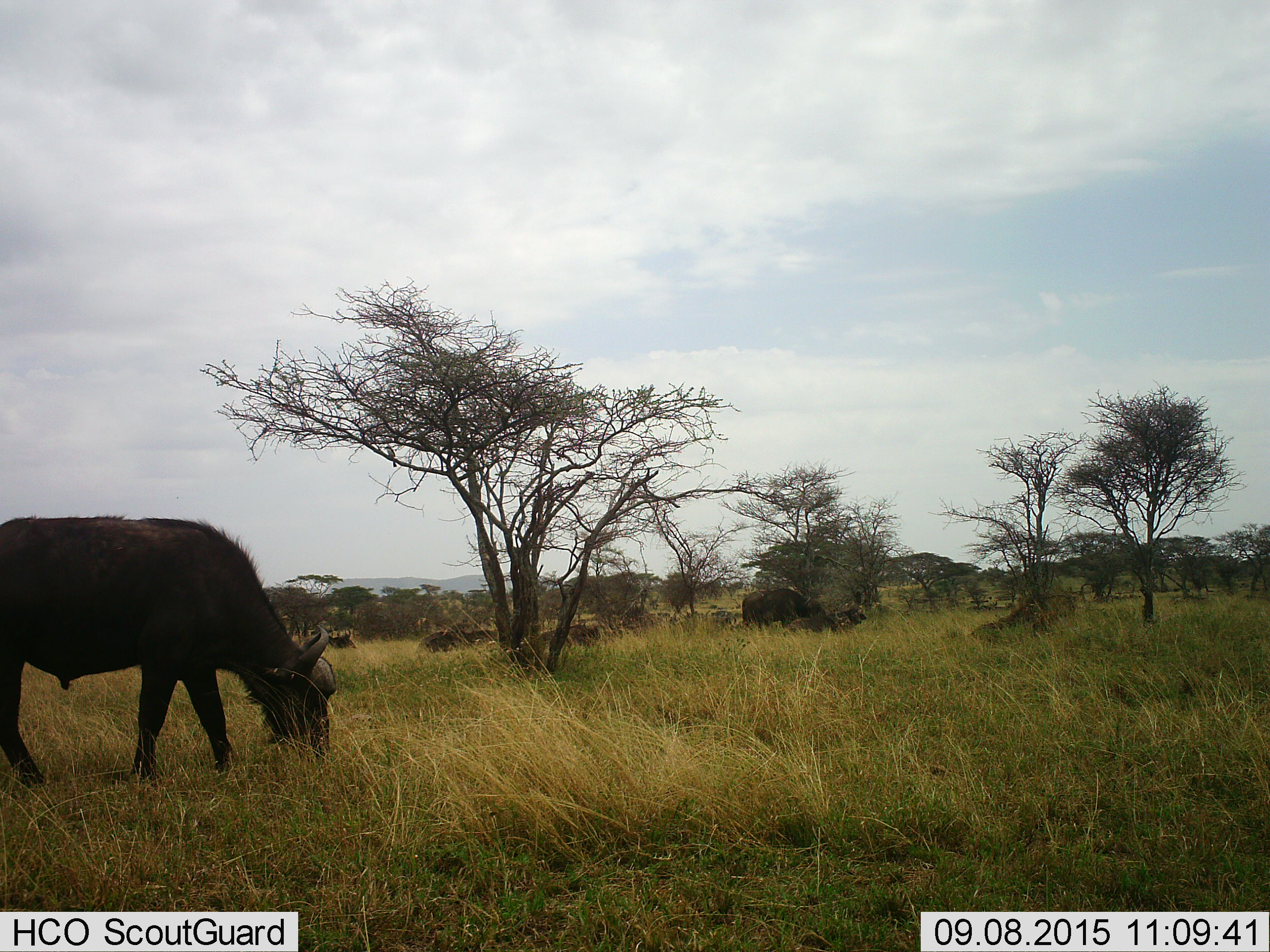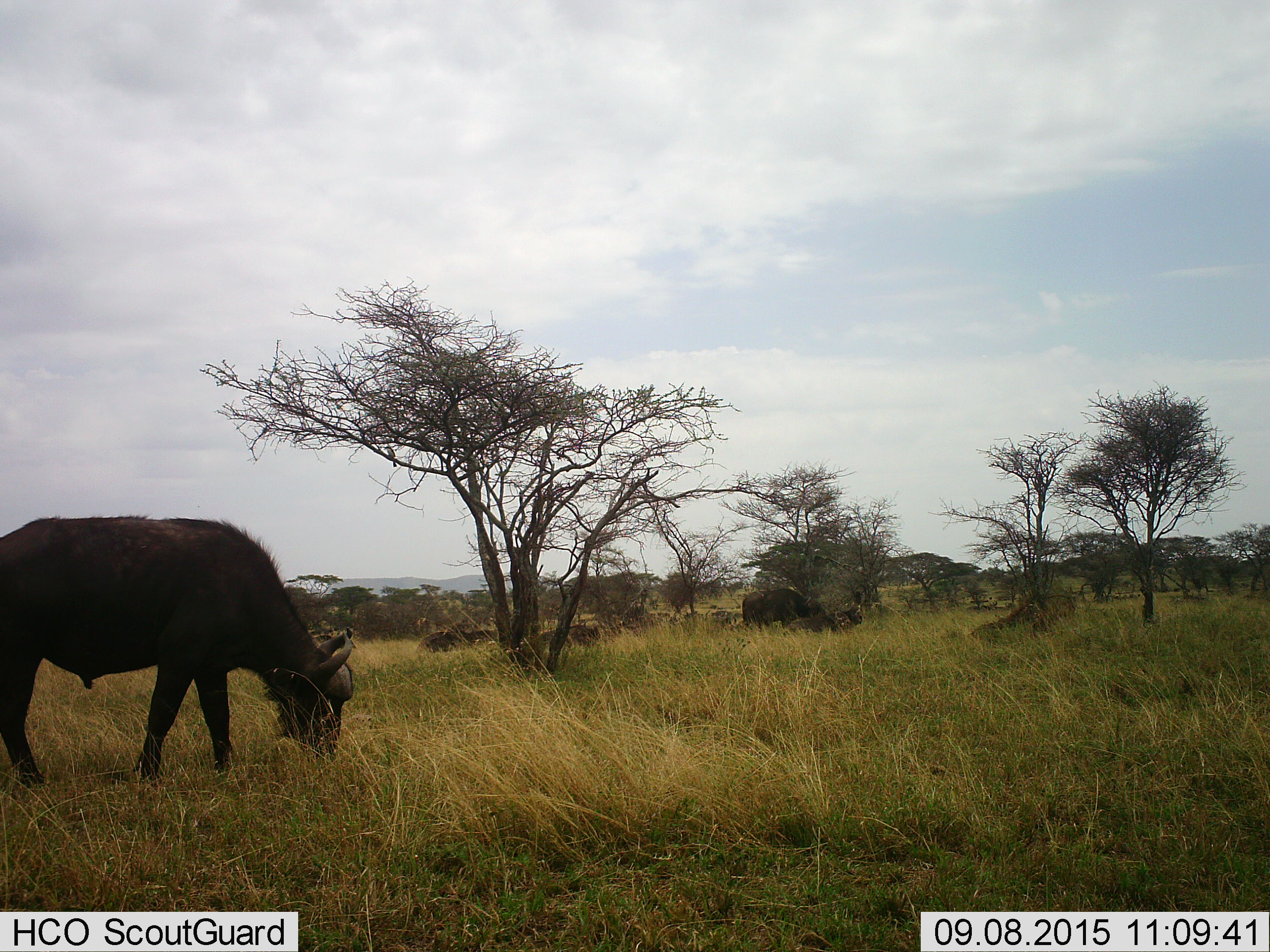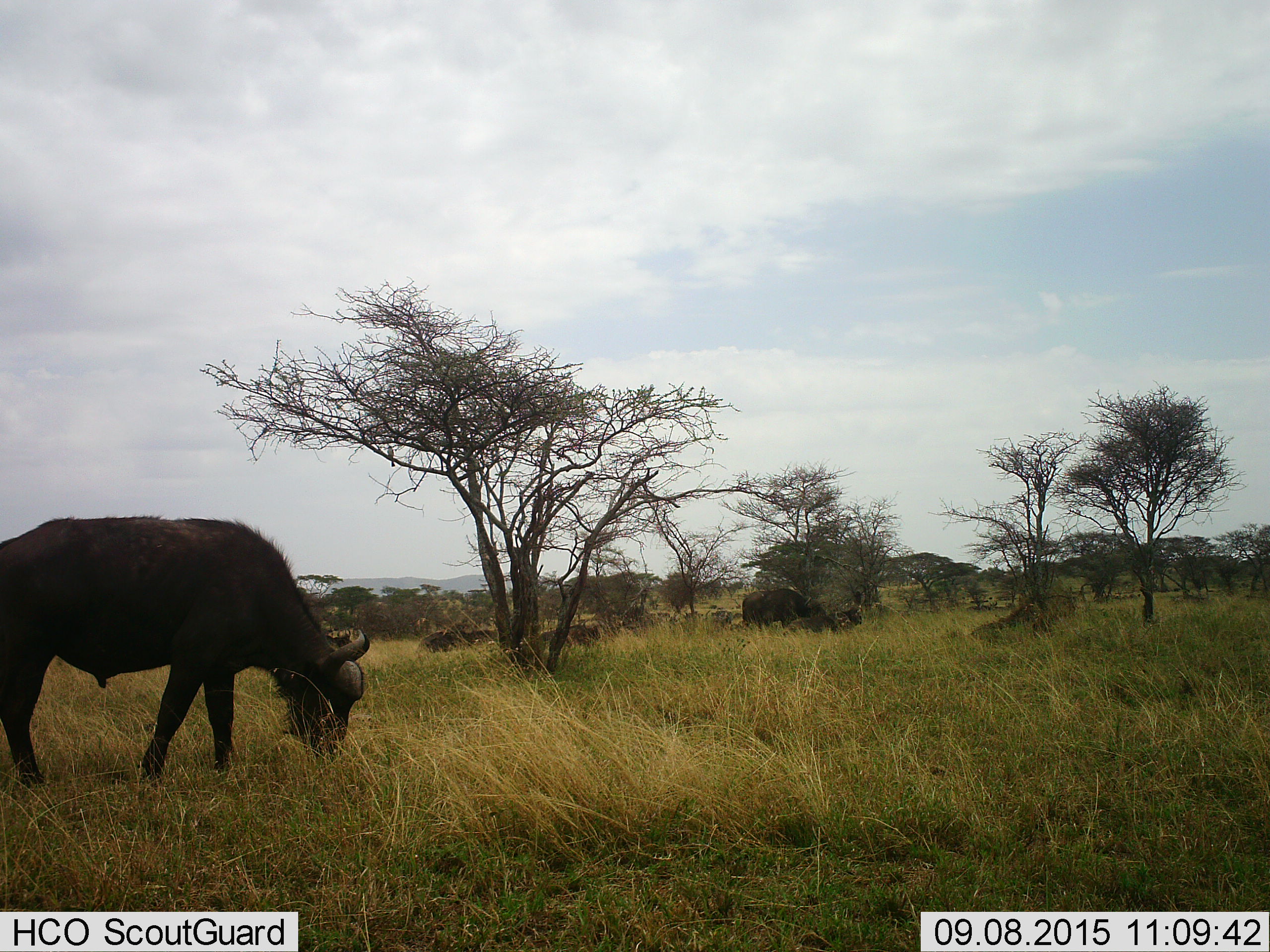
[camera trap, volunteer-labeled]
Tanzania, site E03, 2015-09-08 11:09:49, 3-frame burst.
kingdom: Animalia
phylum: Chordata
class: Mammalia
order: Artiodactyla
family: Bovidae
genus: Syncerus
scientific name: Syncerus caffer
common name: cape buffalo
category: buffalo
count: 11-50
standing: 50%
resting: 42%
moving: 50%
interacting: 0%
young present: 0%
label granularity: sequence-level